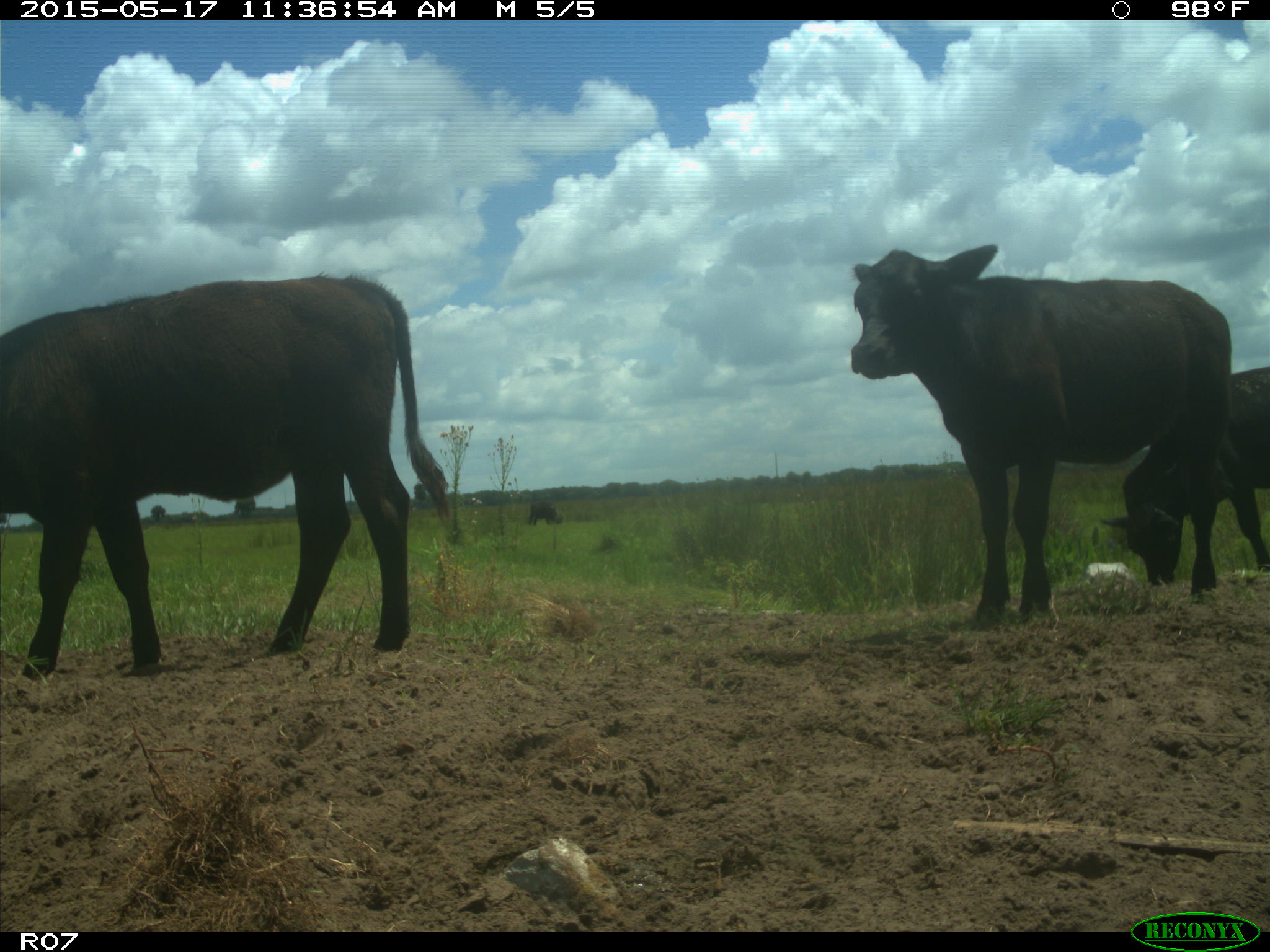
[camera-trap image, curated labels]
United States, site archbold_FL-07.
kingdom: Animalia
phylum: Chordata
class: Mammalia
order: Artiodactyla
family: Bovidae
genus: Bos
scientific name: Bos taurus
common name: domestic cow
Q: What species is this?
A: Bos taurus (domestic cow).